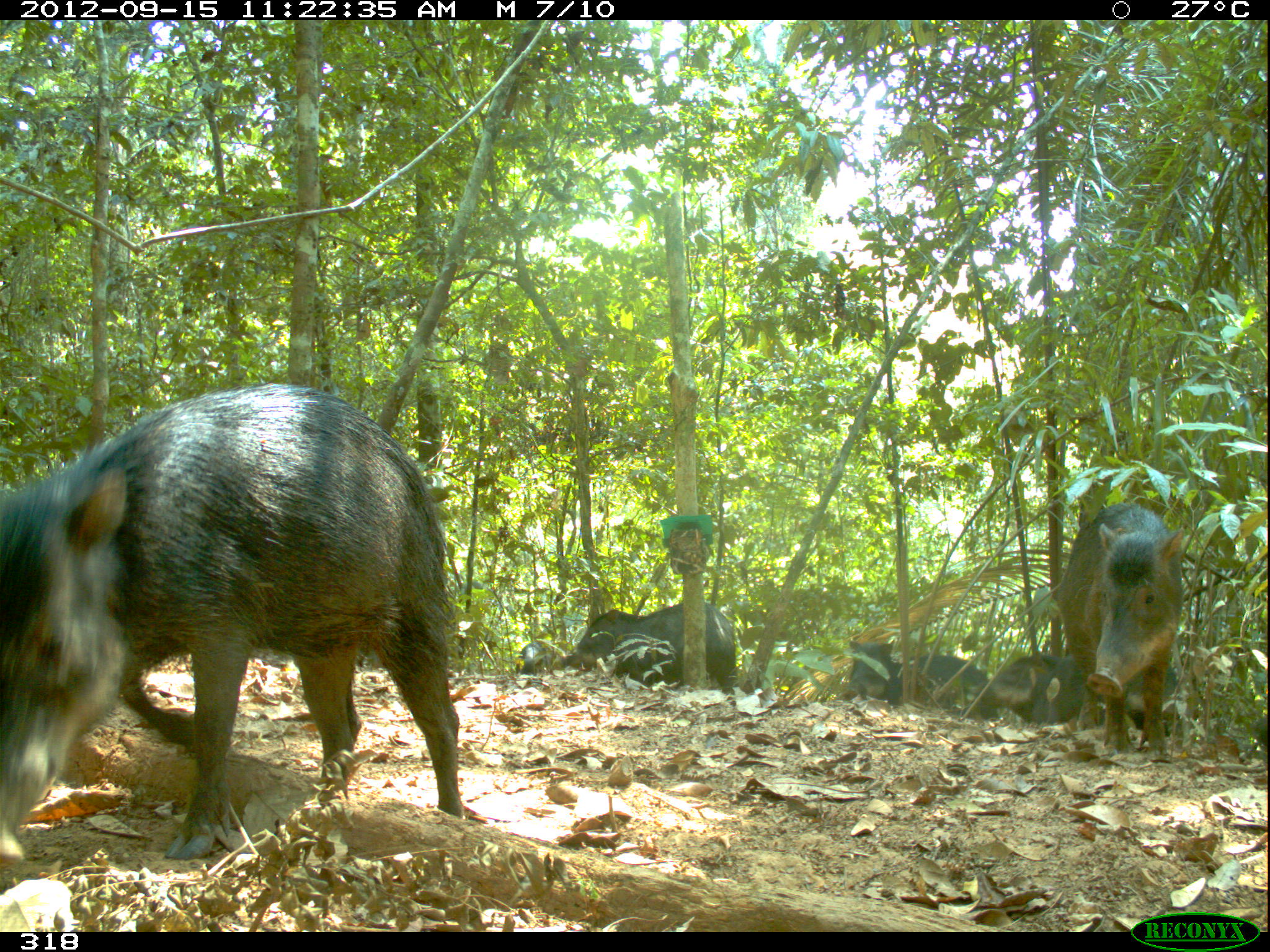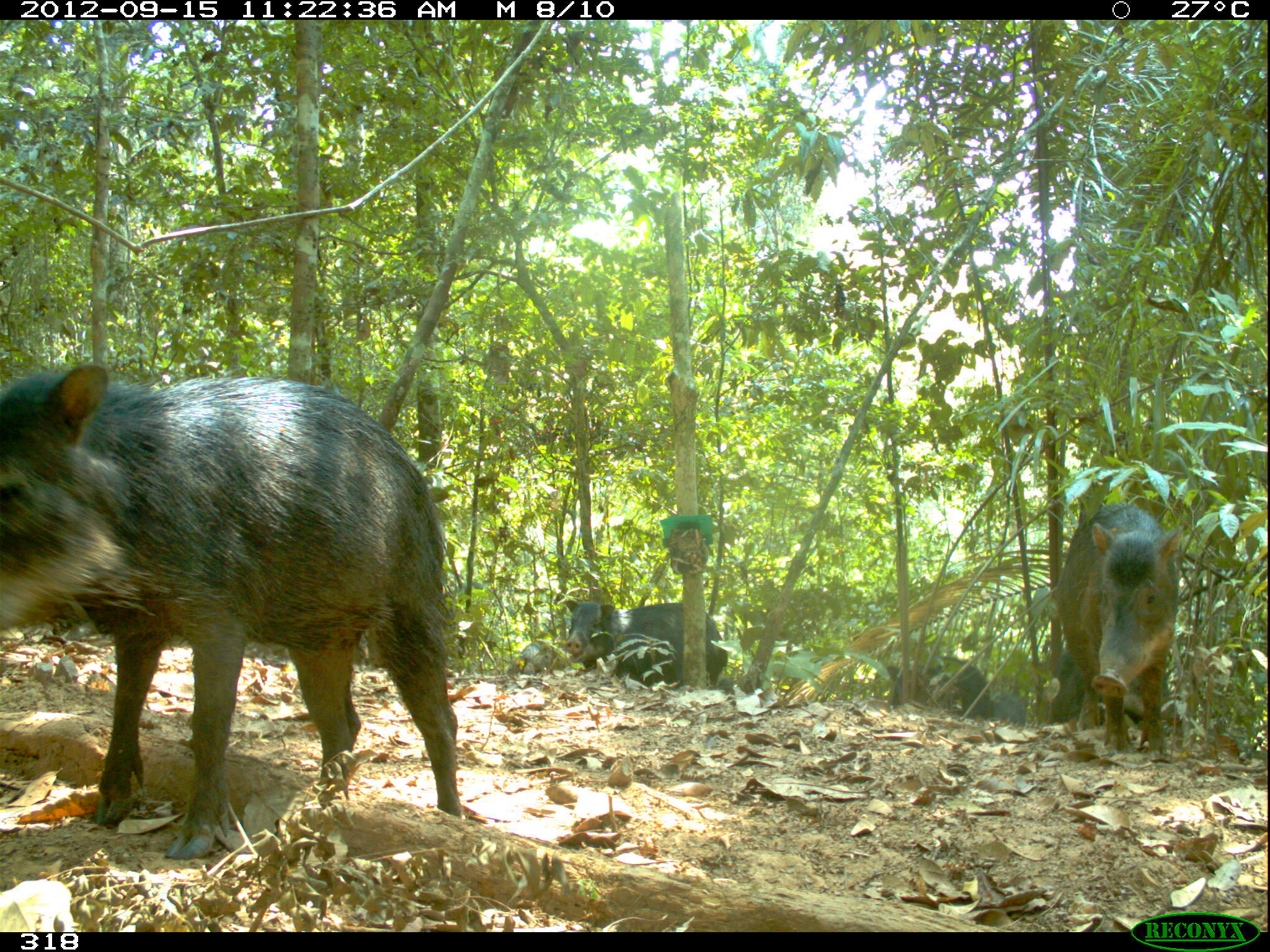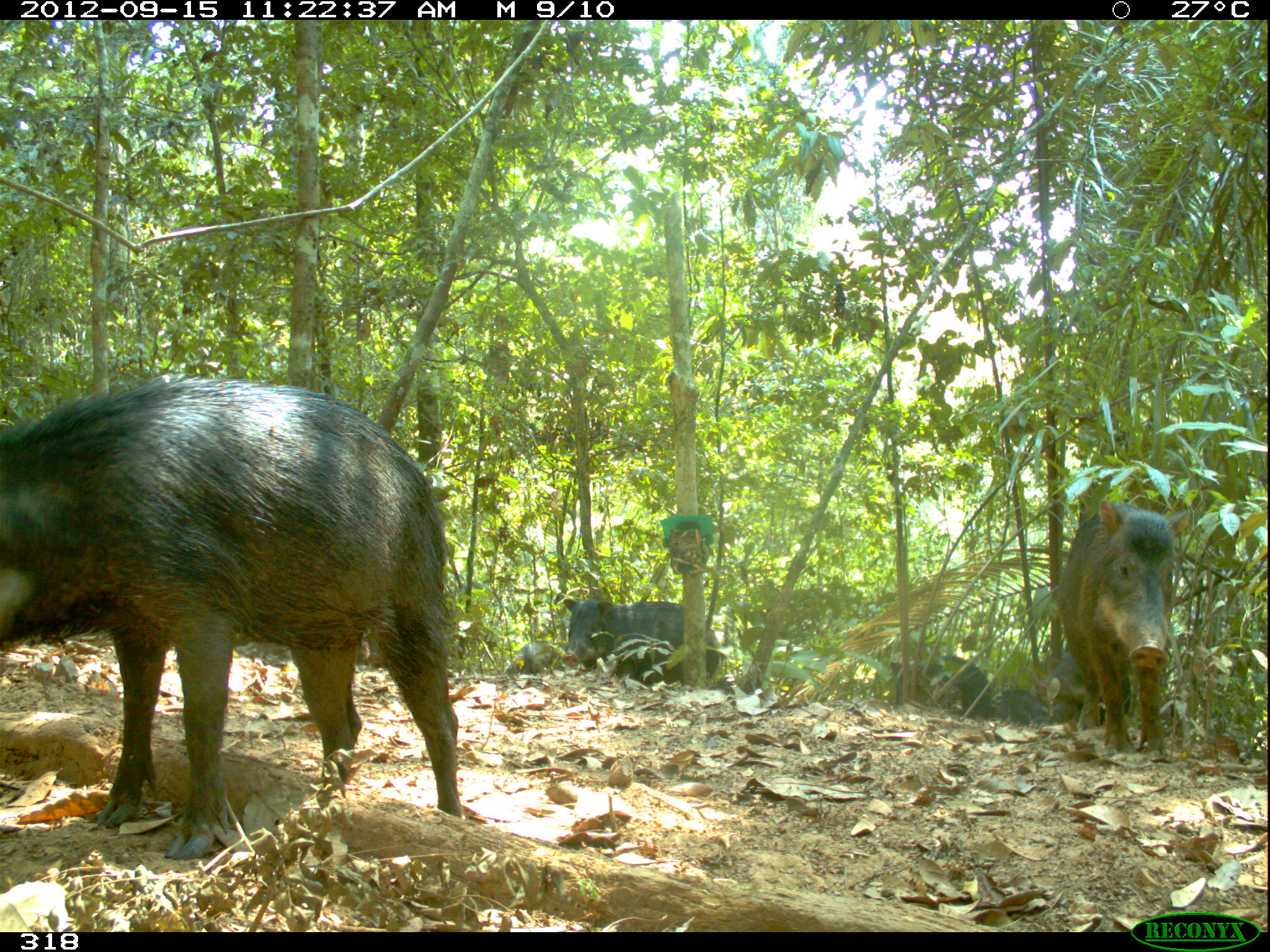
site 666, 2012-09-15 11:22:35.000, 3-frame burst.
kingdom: Animalia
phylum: Chordata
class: Mammalia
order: Artiodactyla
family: Tayassuidae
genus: Tayassu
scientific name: Tayassu pecari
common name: white-lipped peccary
Tayassu pecari (white-lipped peccary).